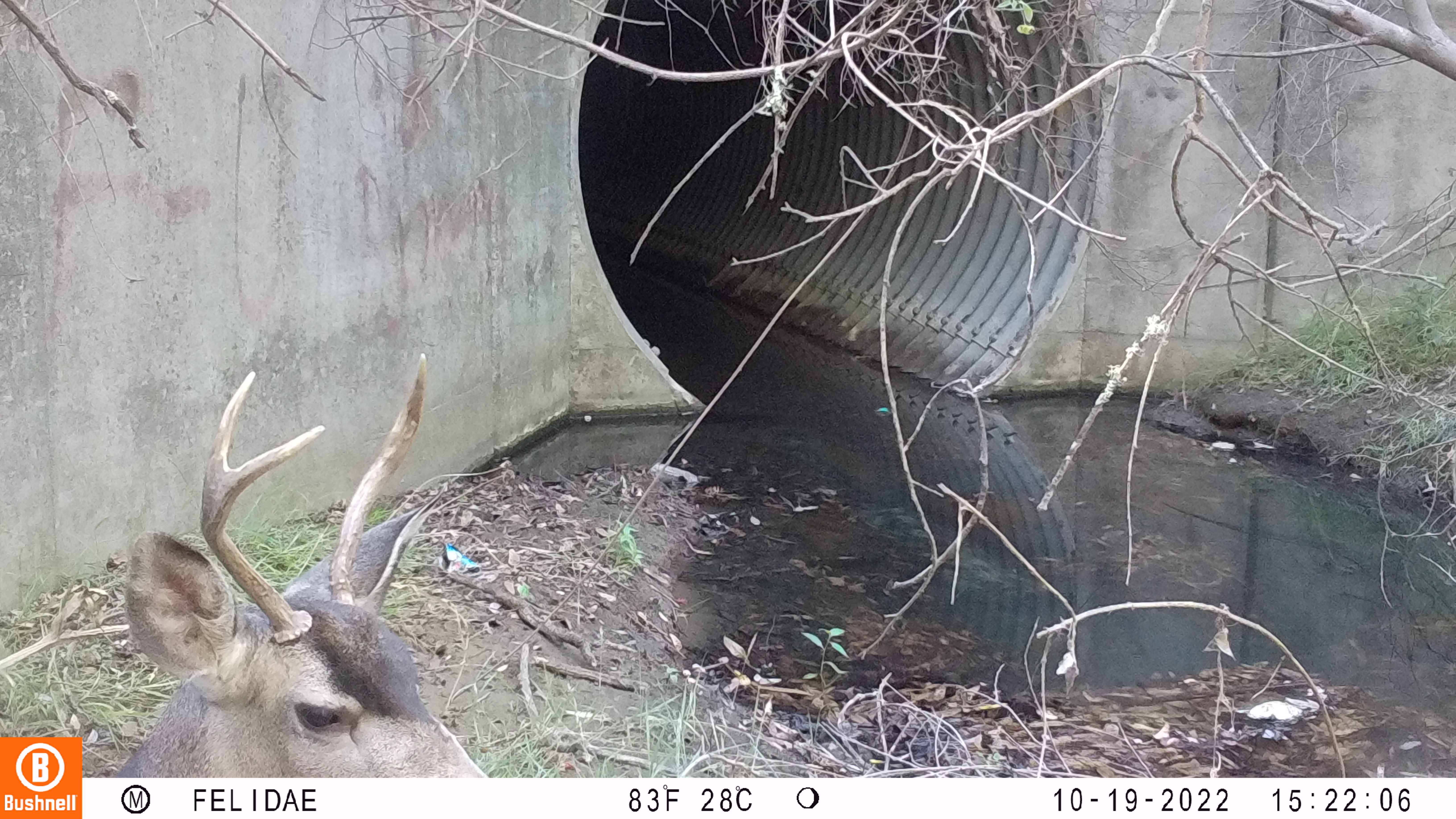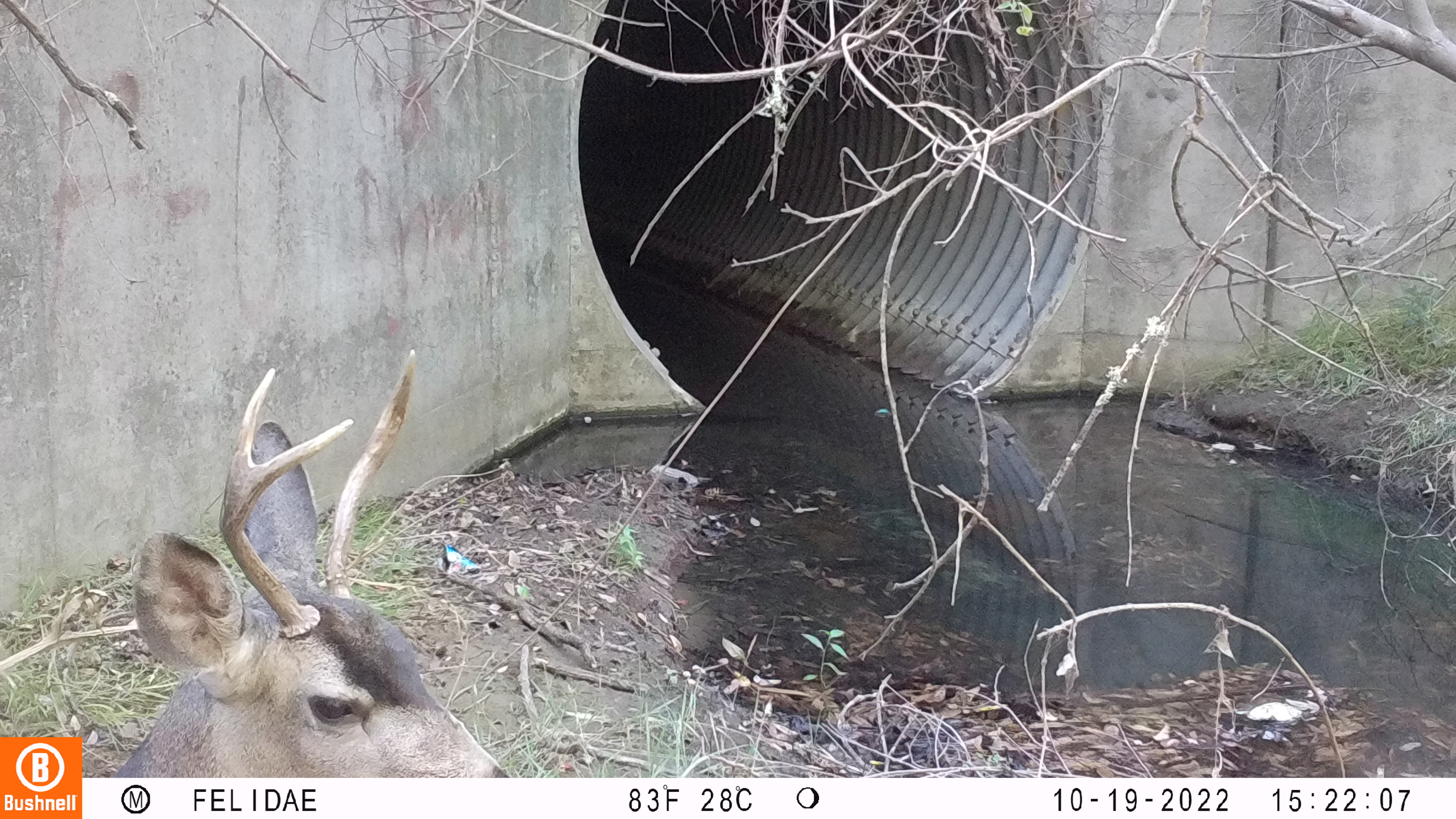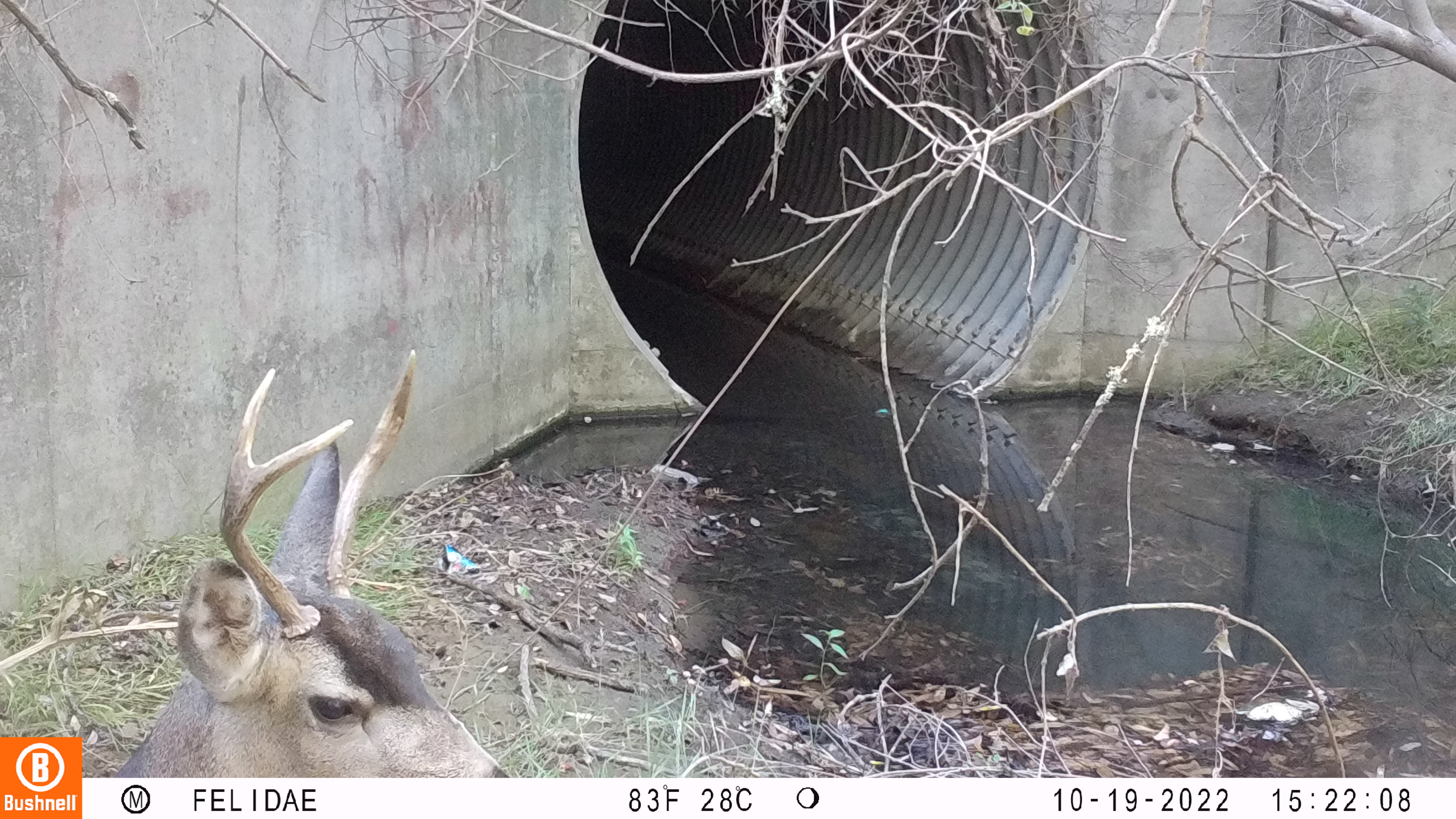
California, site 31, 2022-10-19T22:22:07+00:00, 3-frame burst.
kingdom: Animalia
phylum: Chordata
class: Mammalia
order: Artiodactyla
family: Cervidae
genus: Odocoileus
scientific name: Odocoileus hemionus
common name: mule deer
Mule deer (Odocoileus hemionus).